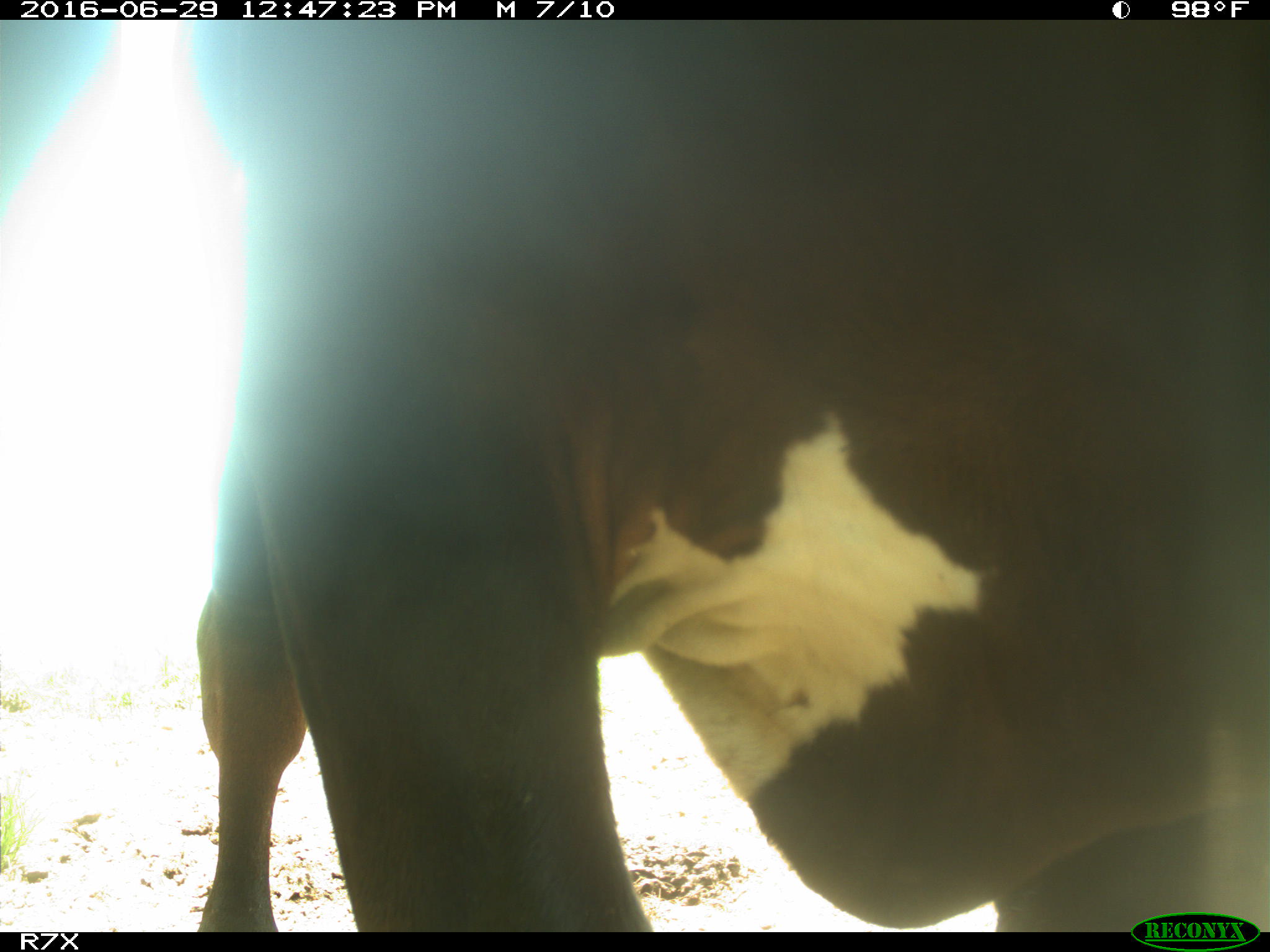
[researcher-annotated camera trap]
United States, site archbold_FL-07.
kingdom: Animalia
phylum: Chordata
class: Mammalia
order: Artiodactyla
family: Bovidae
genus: Bos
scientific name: Bos taurus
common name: domestic cow